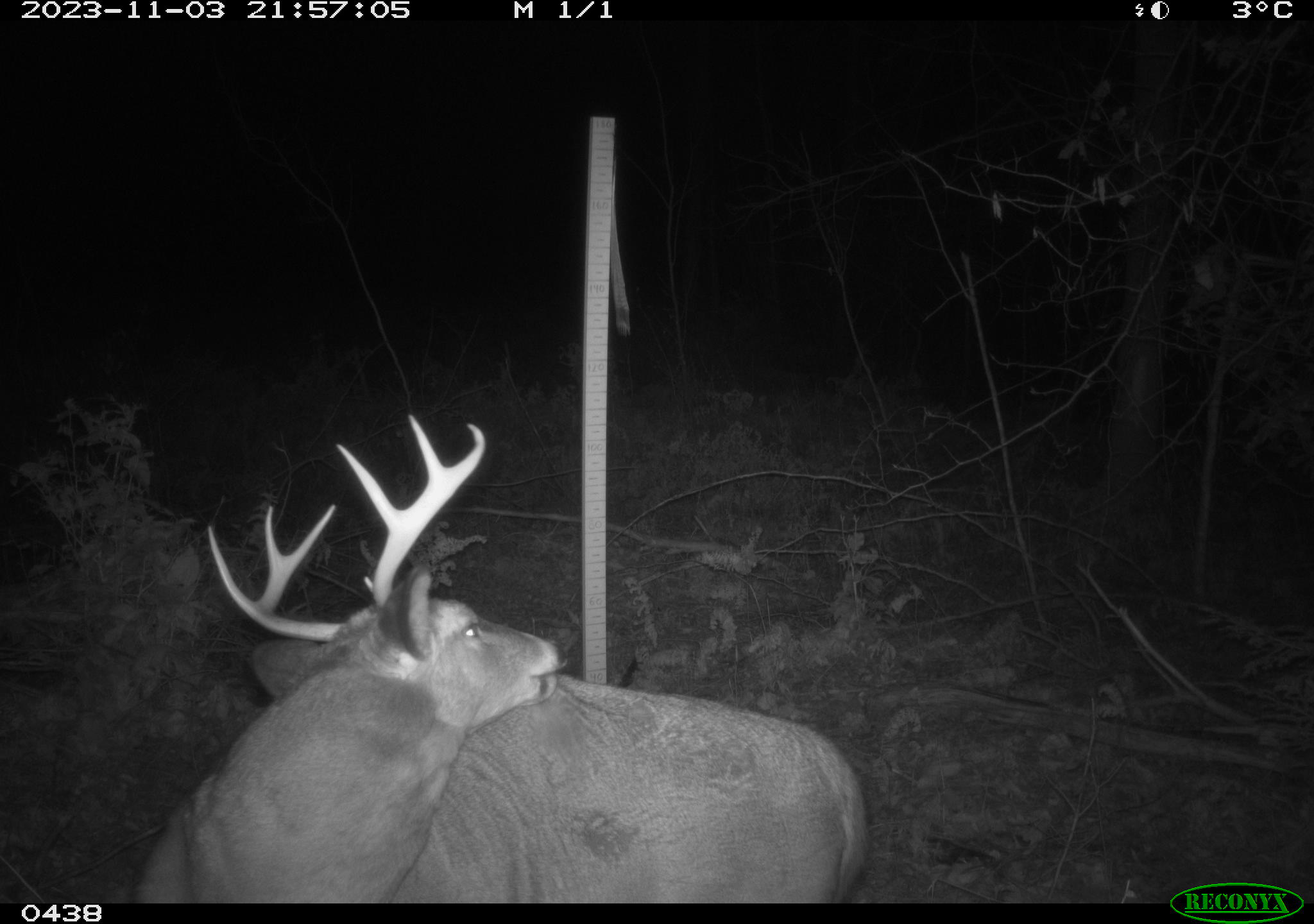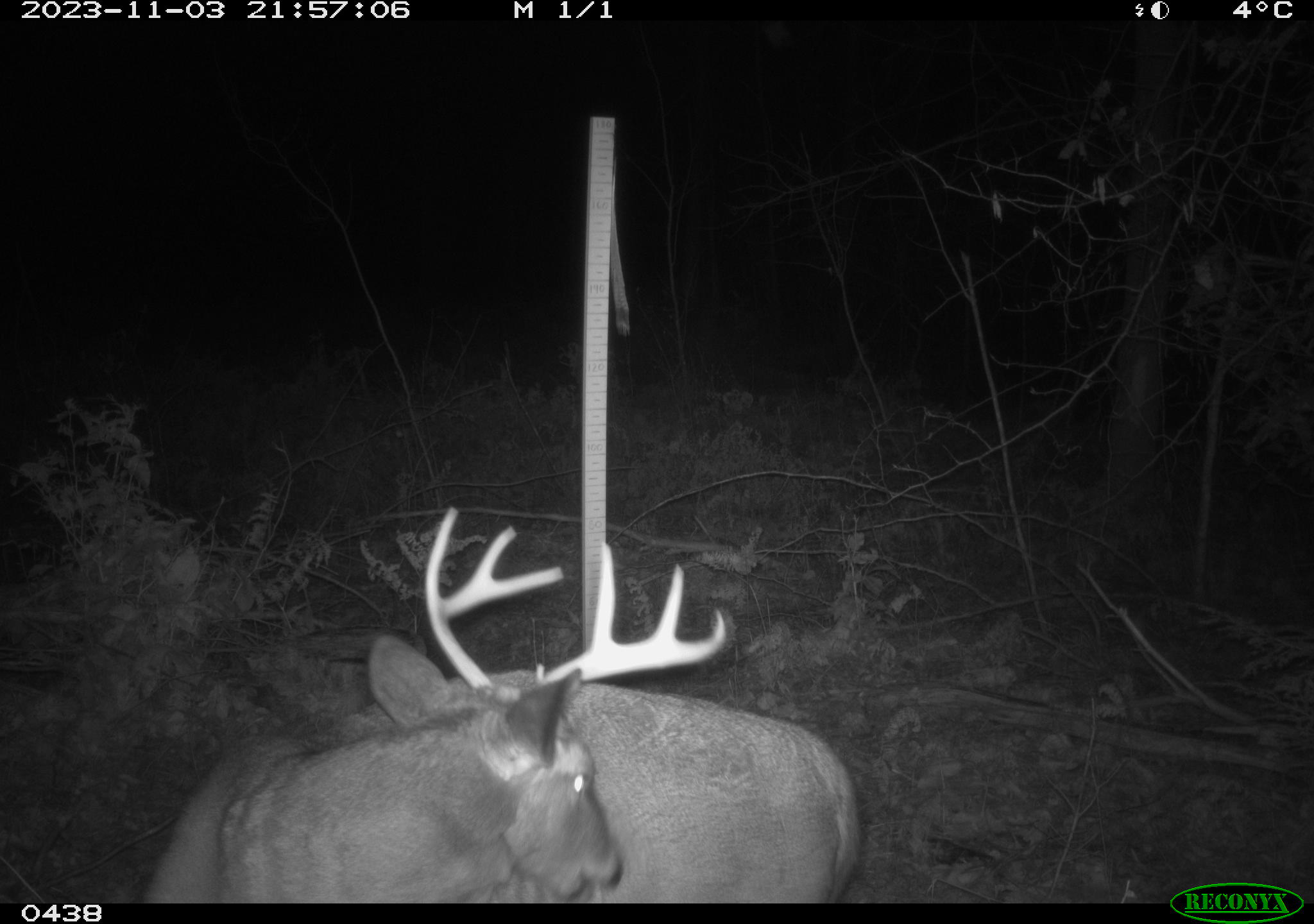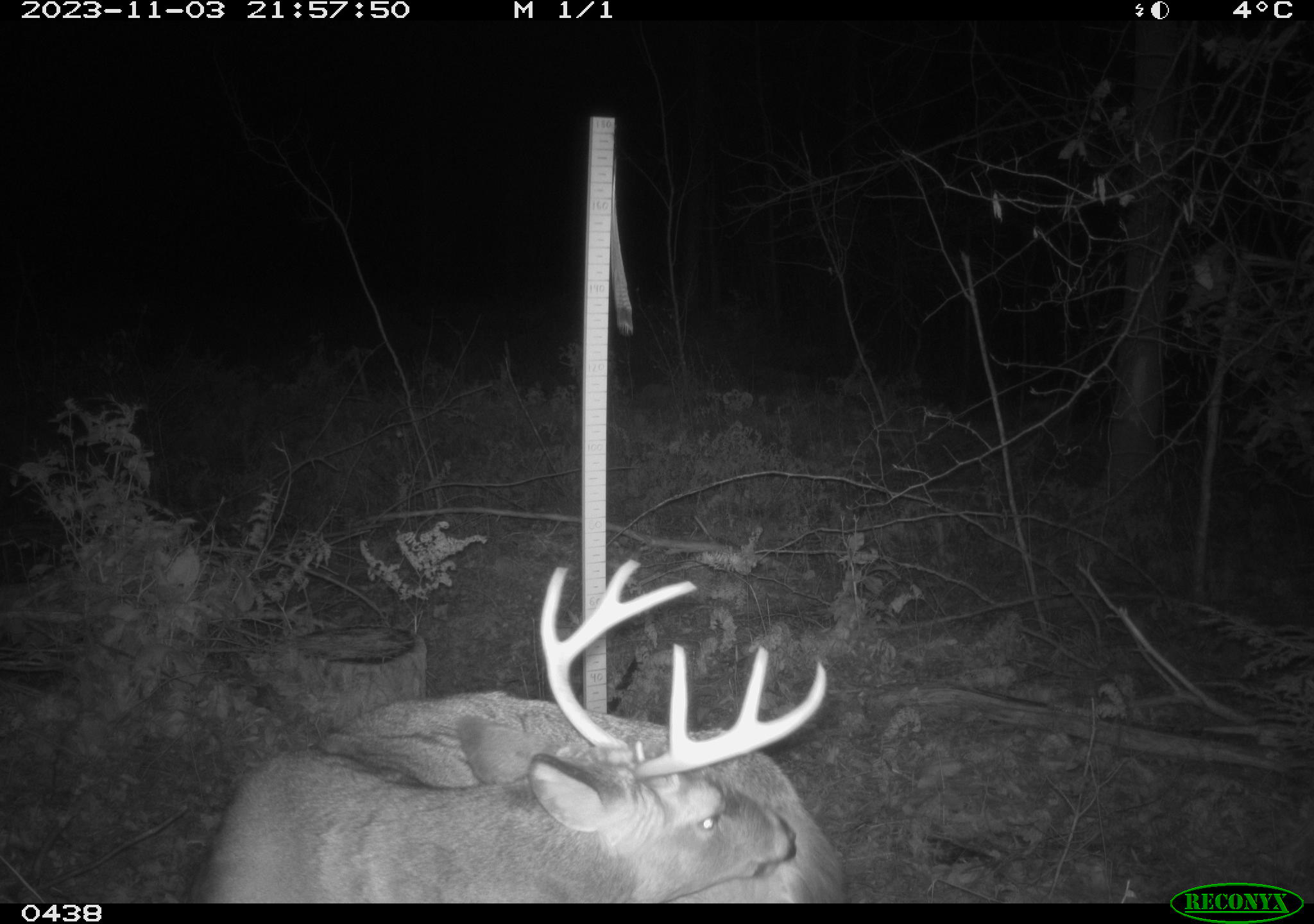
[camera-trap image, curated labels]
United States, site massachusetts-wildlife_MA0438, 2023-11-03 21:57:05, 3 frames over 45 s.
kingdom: Animalia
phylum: Chordata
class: Mammalia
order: Artiodactyla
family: Cervidae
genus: Odocoileus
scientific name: Odocoileus virginianus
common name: white-tailed deer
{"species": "white-tailed deer (Odocoileus virginianus)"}